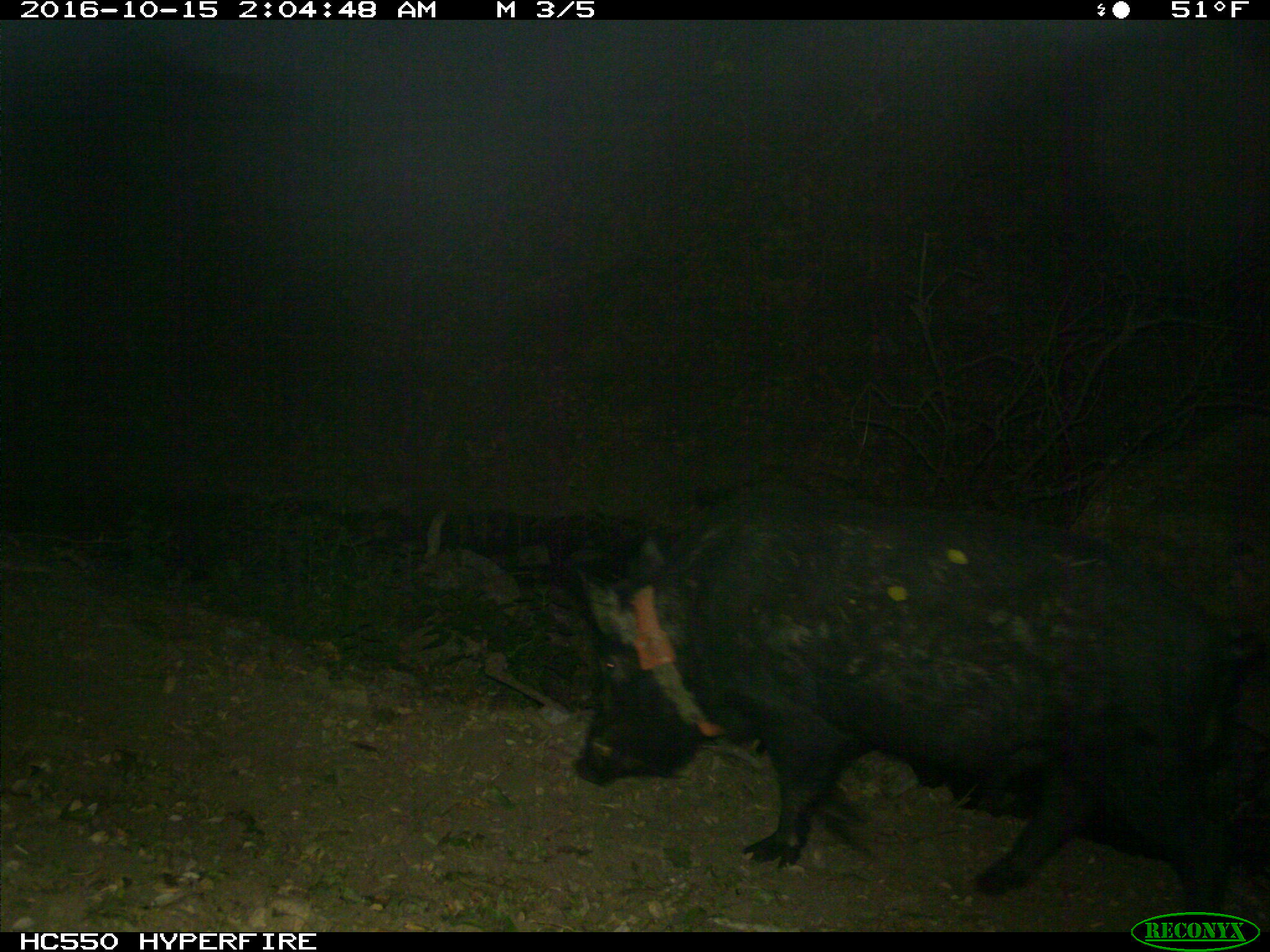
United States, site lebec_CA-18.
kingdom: Animalia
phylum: Chordata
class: Mammalia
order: Artiodactyla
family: Suidae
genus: Sus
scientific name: Sus scrofa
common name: wild boar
Sus scrofa (wild boar).